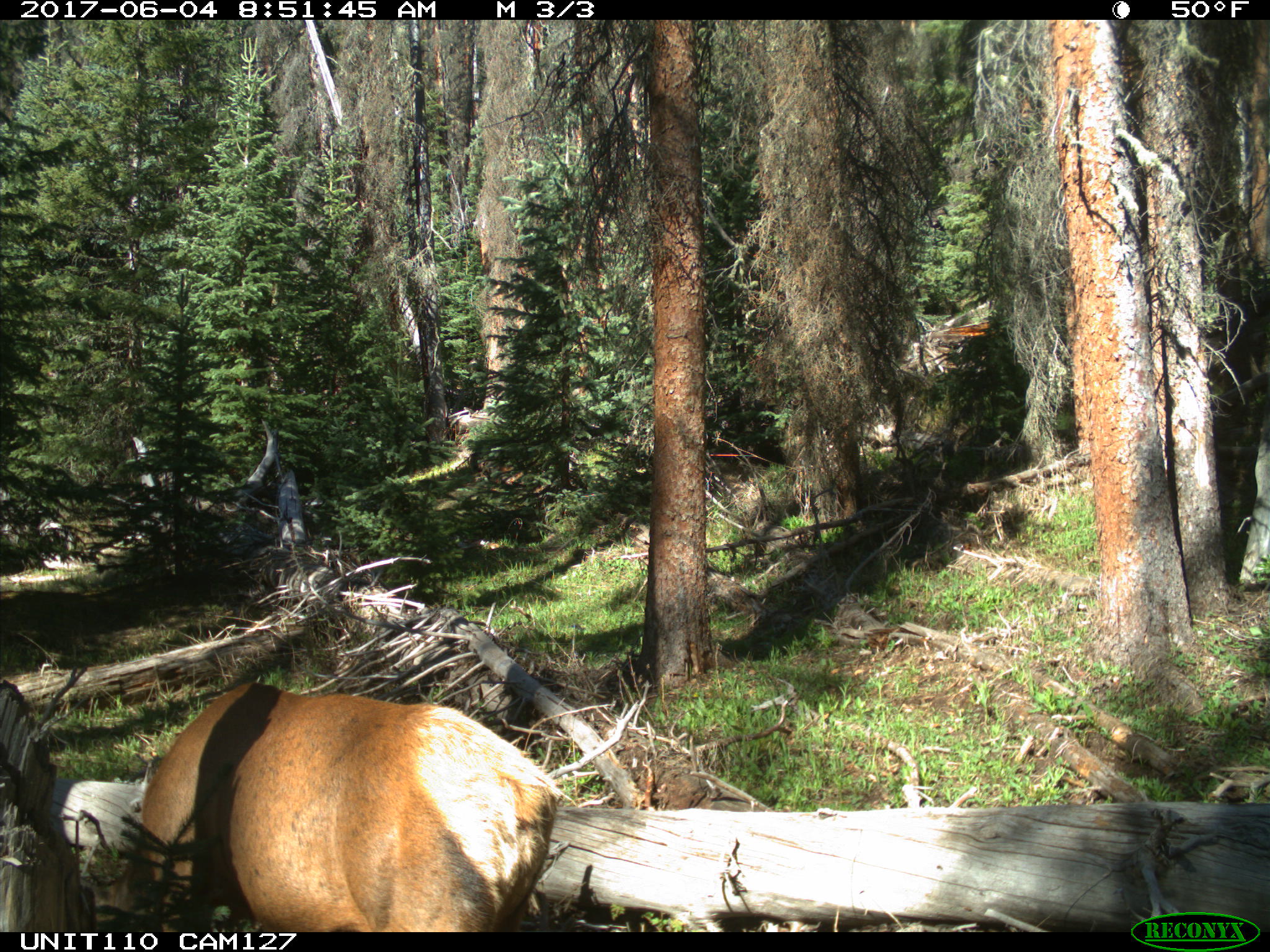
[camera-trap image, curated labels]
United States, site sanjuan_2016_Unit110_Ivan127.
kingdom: Animalia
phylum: Chordata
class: Mammalia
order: Artiodactyla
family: Cervidae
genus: Cervus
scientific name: Cervus elaphus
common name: red deer